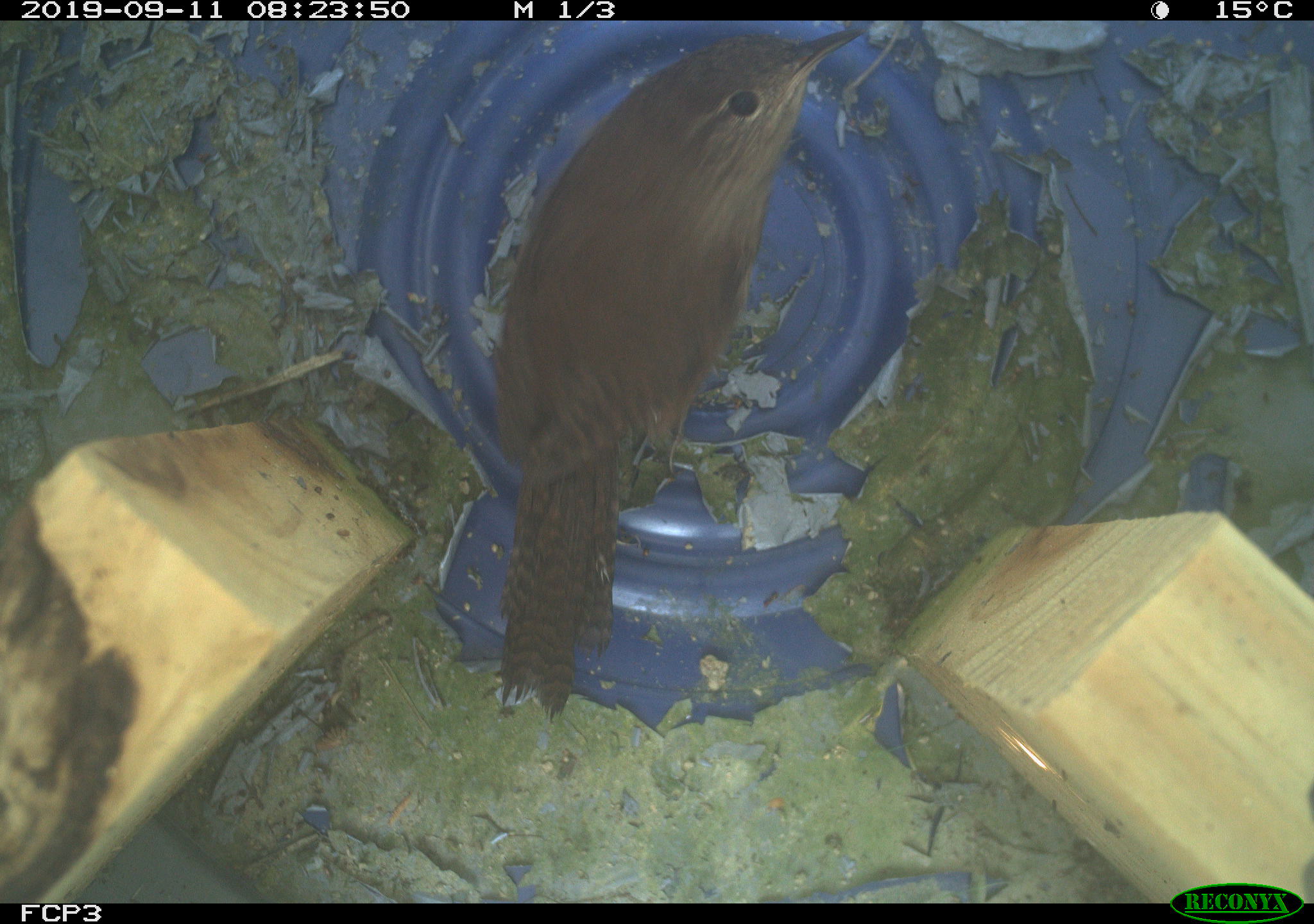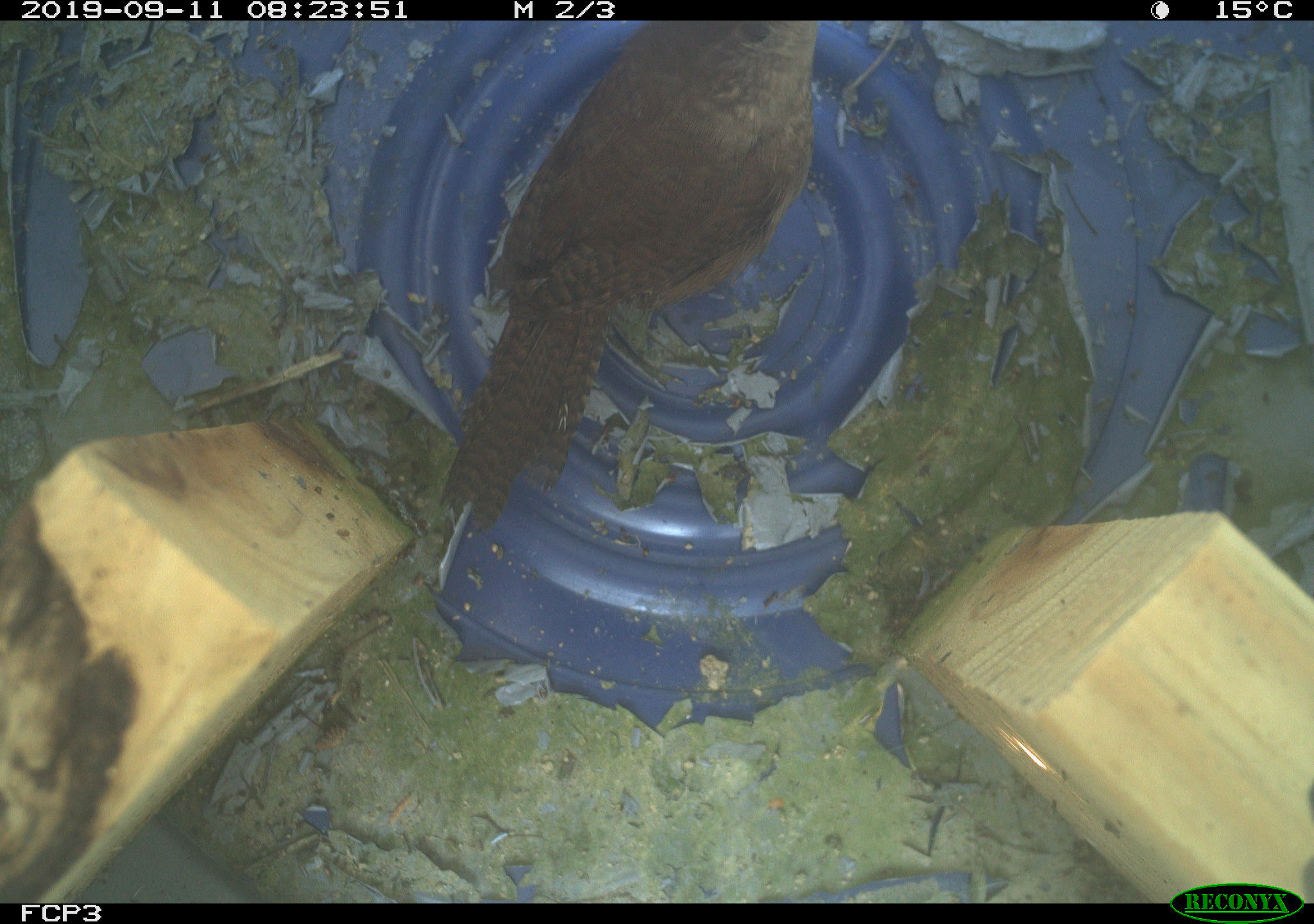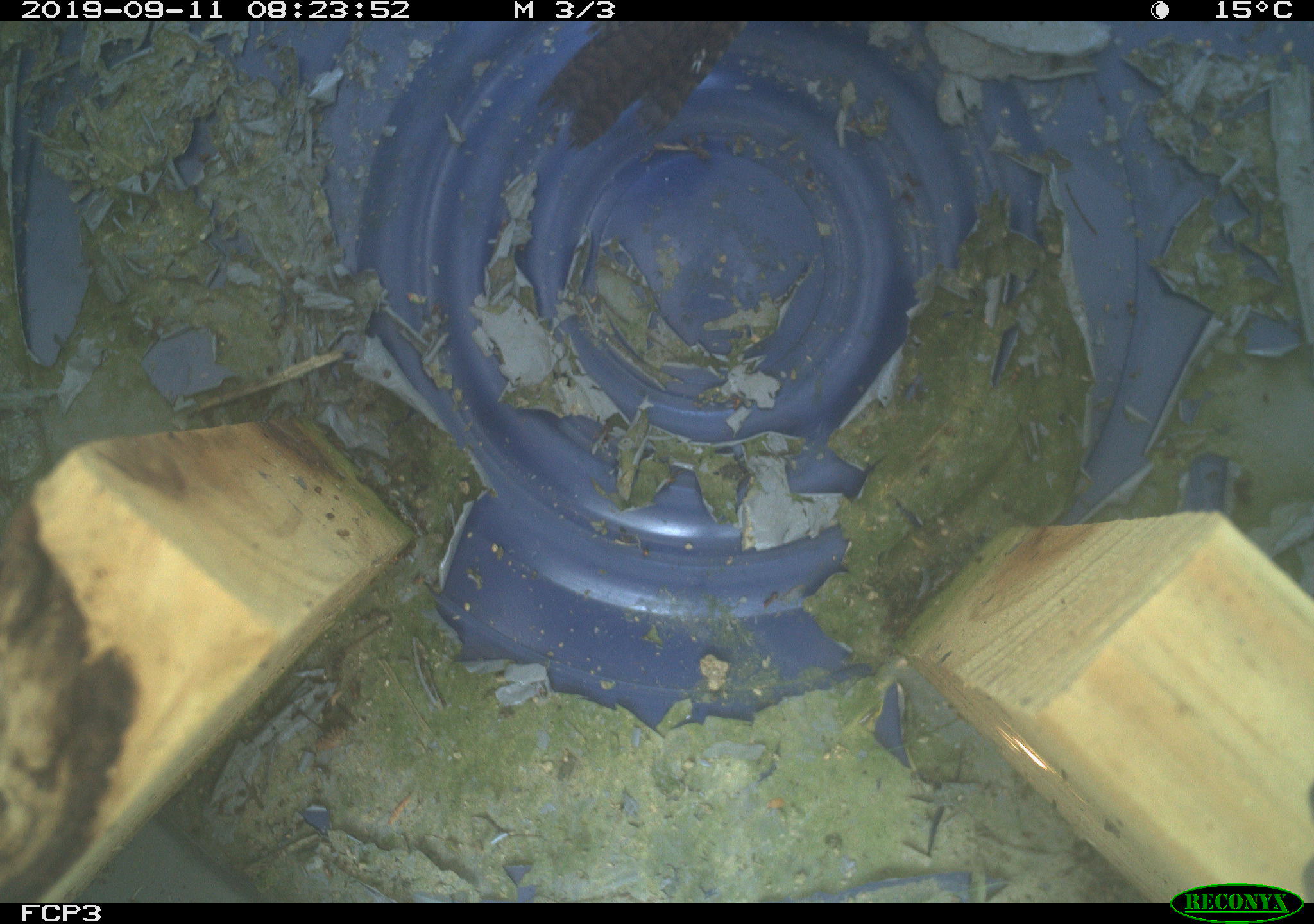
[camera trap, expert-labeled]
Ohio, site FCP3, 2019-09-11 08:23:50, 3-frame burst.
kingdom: Animalia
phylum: Chordata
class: Aves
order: Passeriformes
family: Troglodytidae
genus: Troglodytes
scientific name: Troglodytes aedon aedon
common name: northern house wren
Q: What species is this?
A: Northern house wren (Troglodytes aedon aedon).